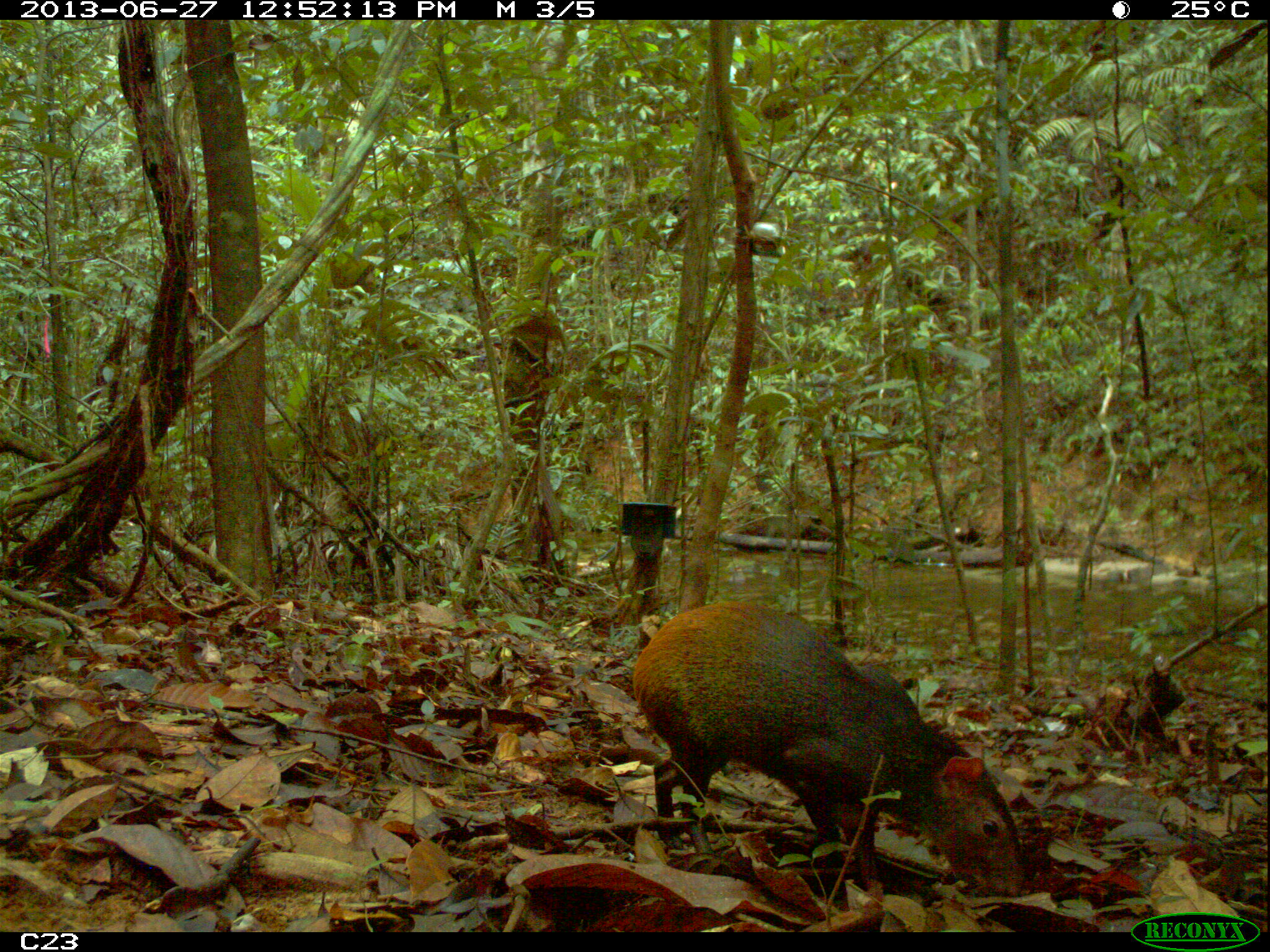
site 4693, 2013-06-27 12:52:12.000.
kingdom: Animalia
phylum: Chordata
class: Mammalia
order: Rodentia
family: Dasyproctidae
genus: Dasyprocta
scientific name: Dasyprocta leporina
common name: red-rumped agouti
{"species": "Dasyprocta leporina (red-rumped agouti)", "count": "1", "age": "adult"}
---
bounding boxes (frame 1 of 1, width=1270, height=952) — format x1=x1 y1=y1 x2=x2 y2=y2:
dasyprocta leporina: x1=631 y1=600 x2=1025 y2=900